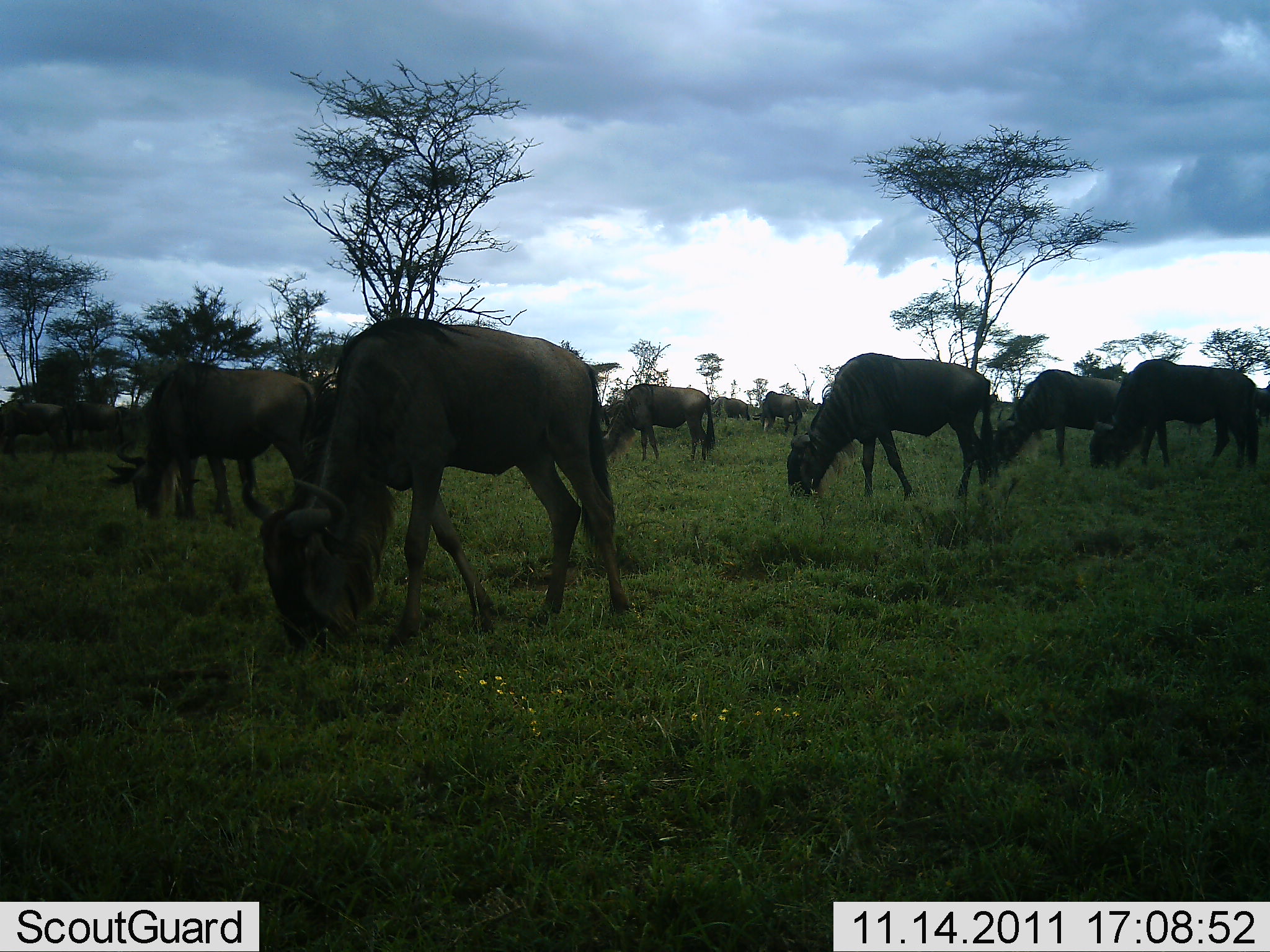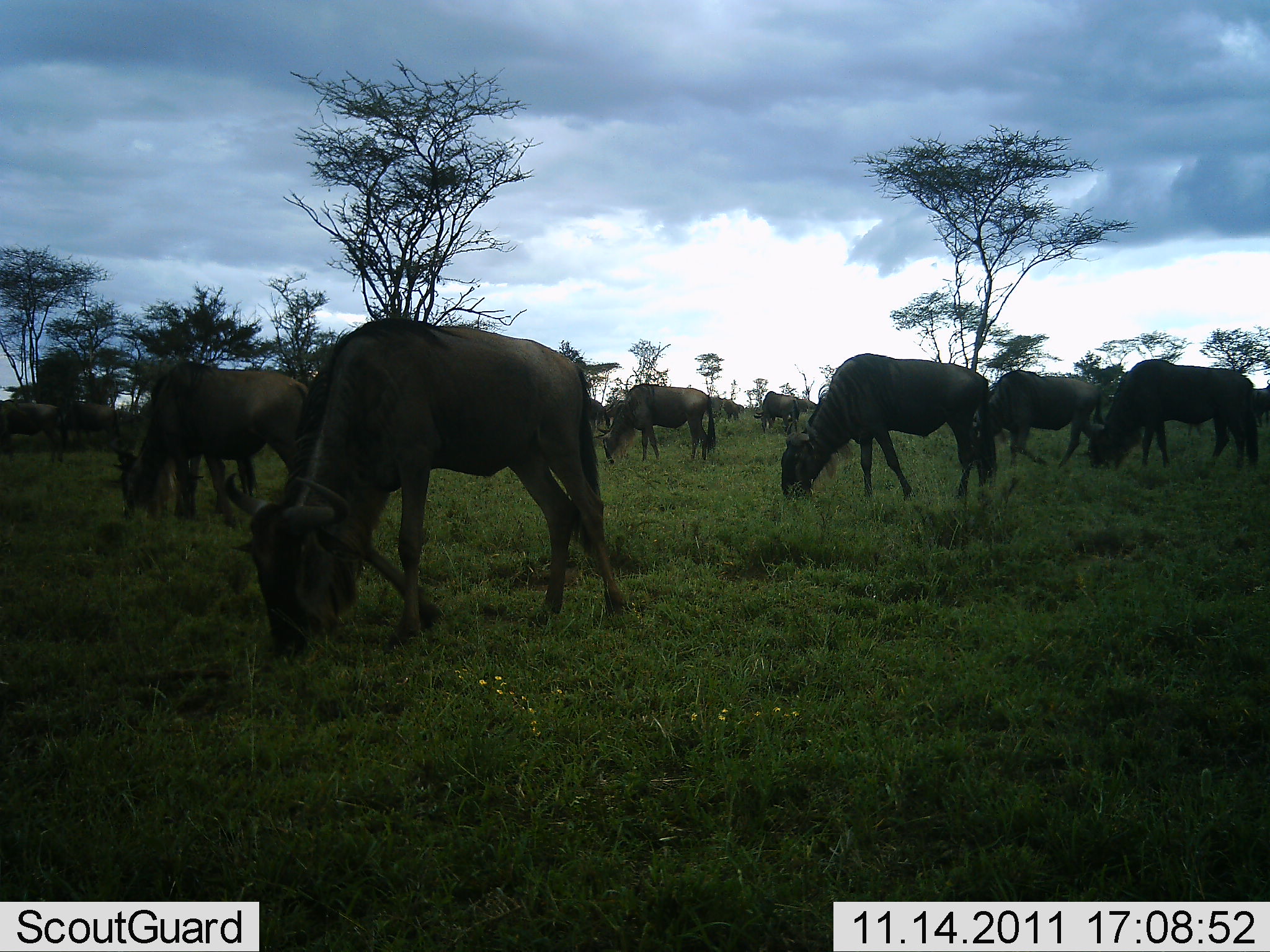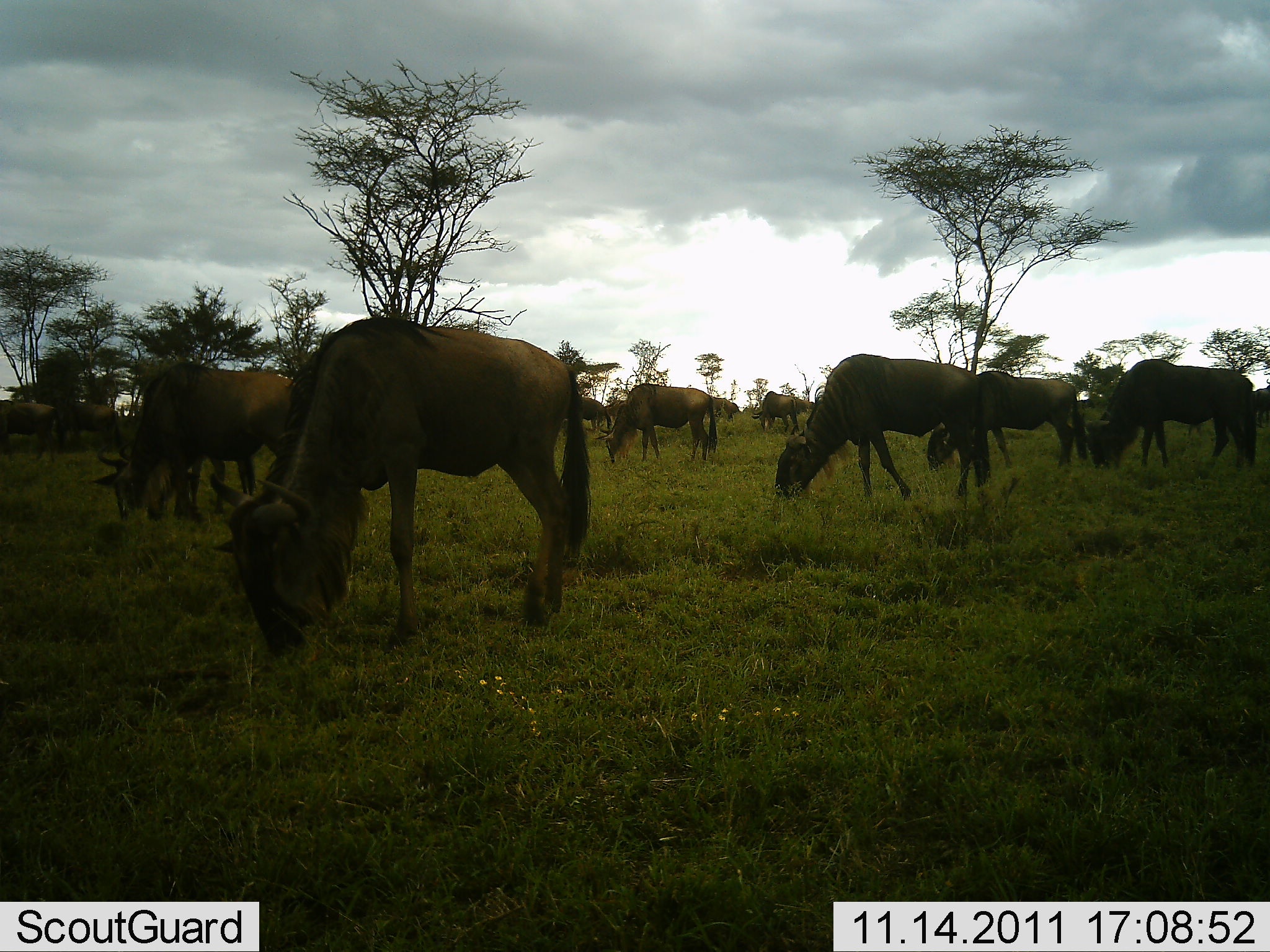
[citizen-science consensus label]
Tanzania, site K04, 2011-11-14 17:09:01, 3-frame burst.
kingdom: Animalia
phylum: Chordata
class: Mammalia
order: Artiodactyla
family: Bovidae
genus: Connochaetes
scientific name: Connochaetes taurinus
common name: blue wildebeest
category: wildebeest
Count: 10.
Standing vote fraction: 0%.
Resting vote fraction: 0%.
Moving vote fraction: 9%.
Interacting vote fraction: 0%.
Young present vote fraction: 0%.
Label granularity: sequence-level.